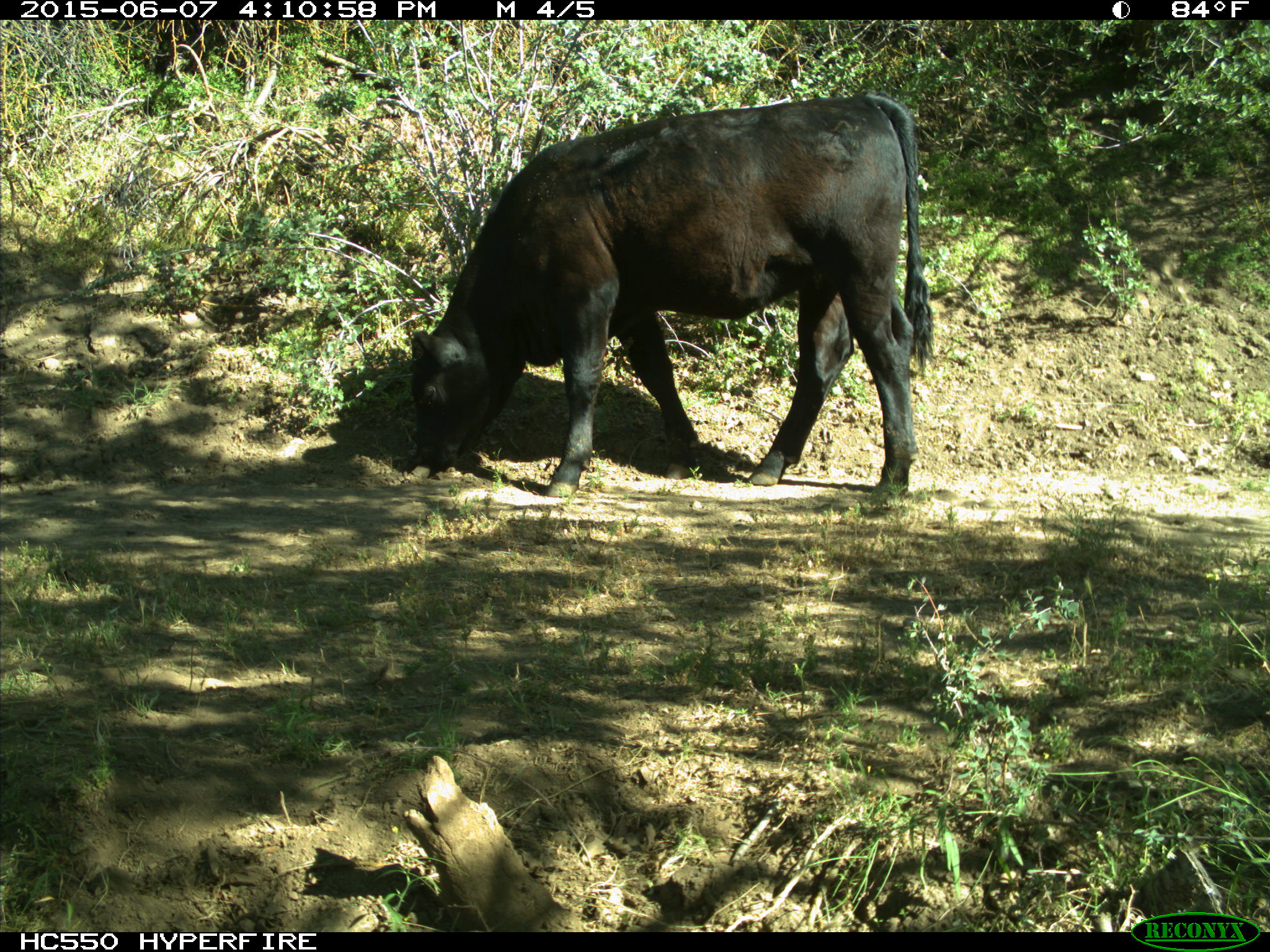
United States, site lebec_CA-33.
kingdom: Animalia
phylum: Chordata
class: Mammalia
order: Artiodactyla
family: Bovidae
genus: Bos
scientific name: Bos taurus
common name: domestic cow